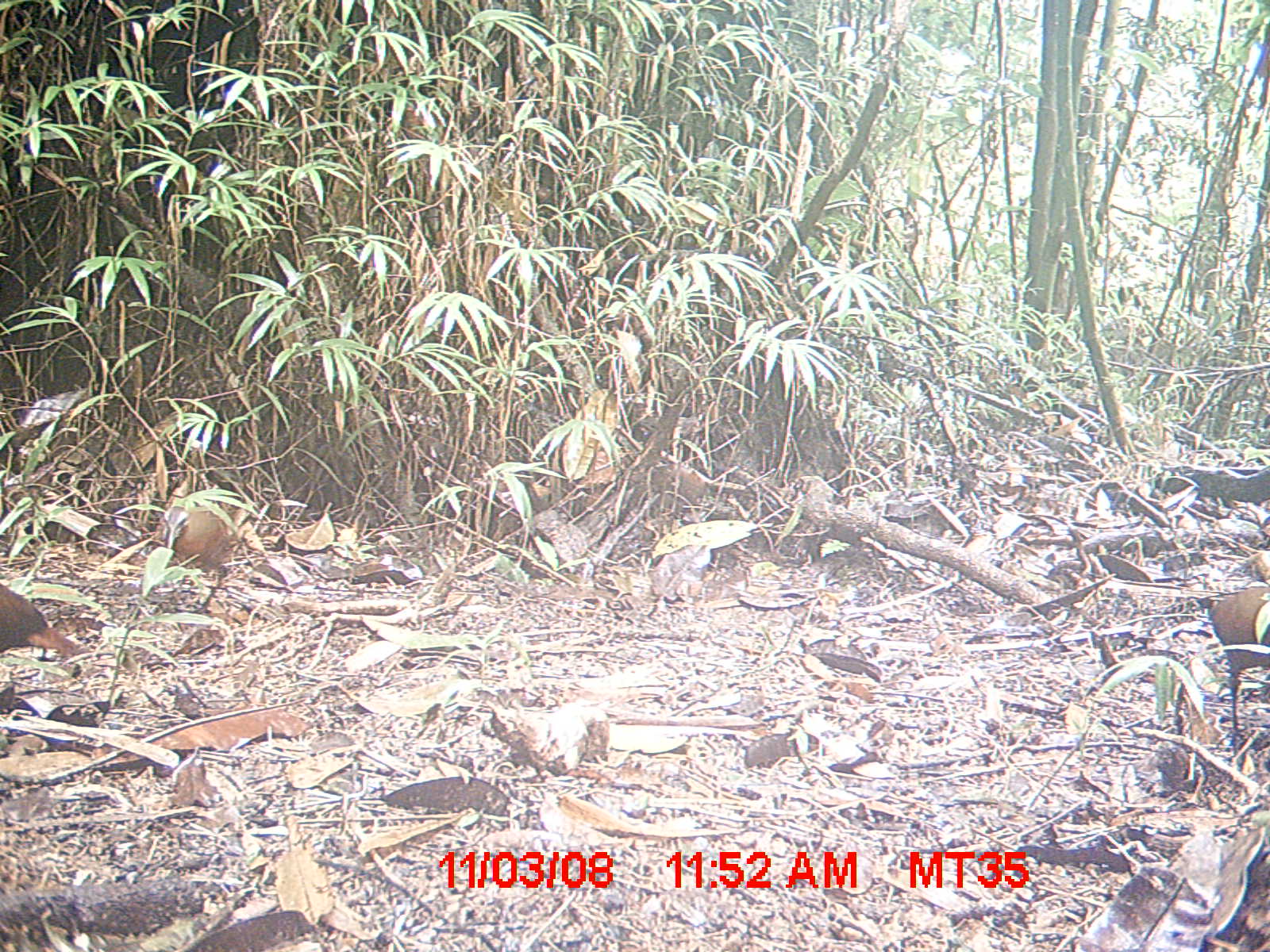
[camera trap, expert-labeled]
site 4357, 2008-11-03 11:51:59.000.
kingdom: Animalia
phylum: Chordata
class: Aves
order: Gruiformes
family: Sarothruridae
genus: Mentocrex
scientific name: Mentocrex kioloides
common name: madagascar wood rail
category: canirallus kioloides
Canirallus kioloides (madagascar wood rail) (Mentocrex kioloides), count 3.